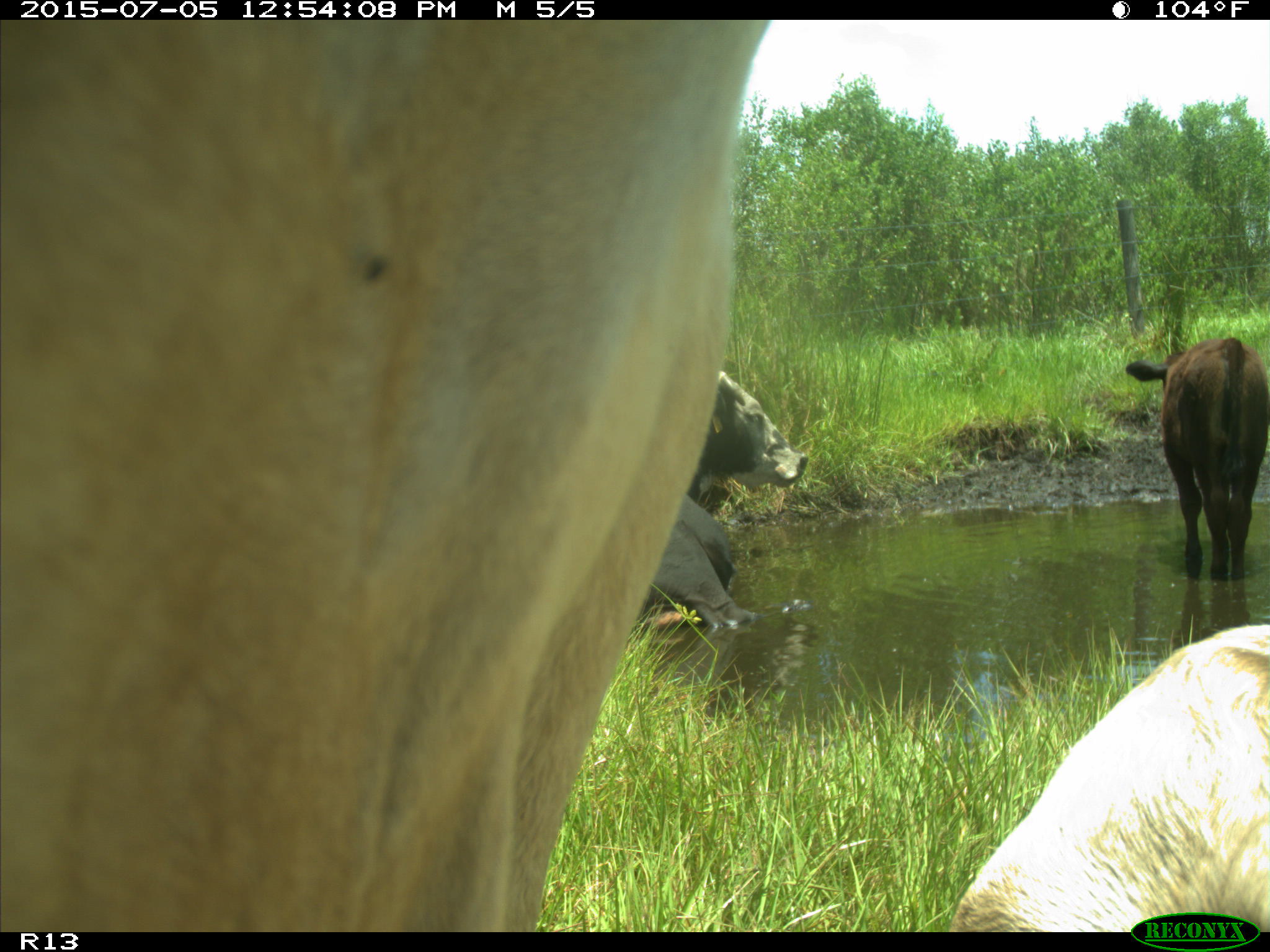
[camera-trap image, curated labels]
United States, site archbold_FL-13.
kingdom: Animalia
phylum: Chordata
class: Mammalia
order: Artiodactyla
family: Bovidae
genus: Bos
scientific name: Bos taurus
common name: domestic cow